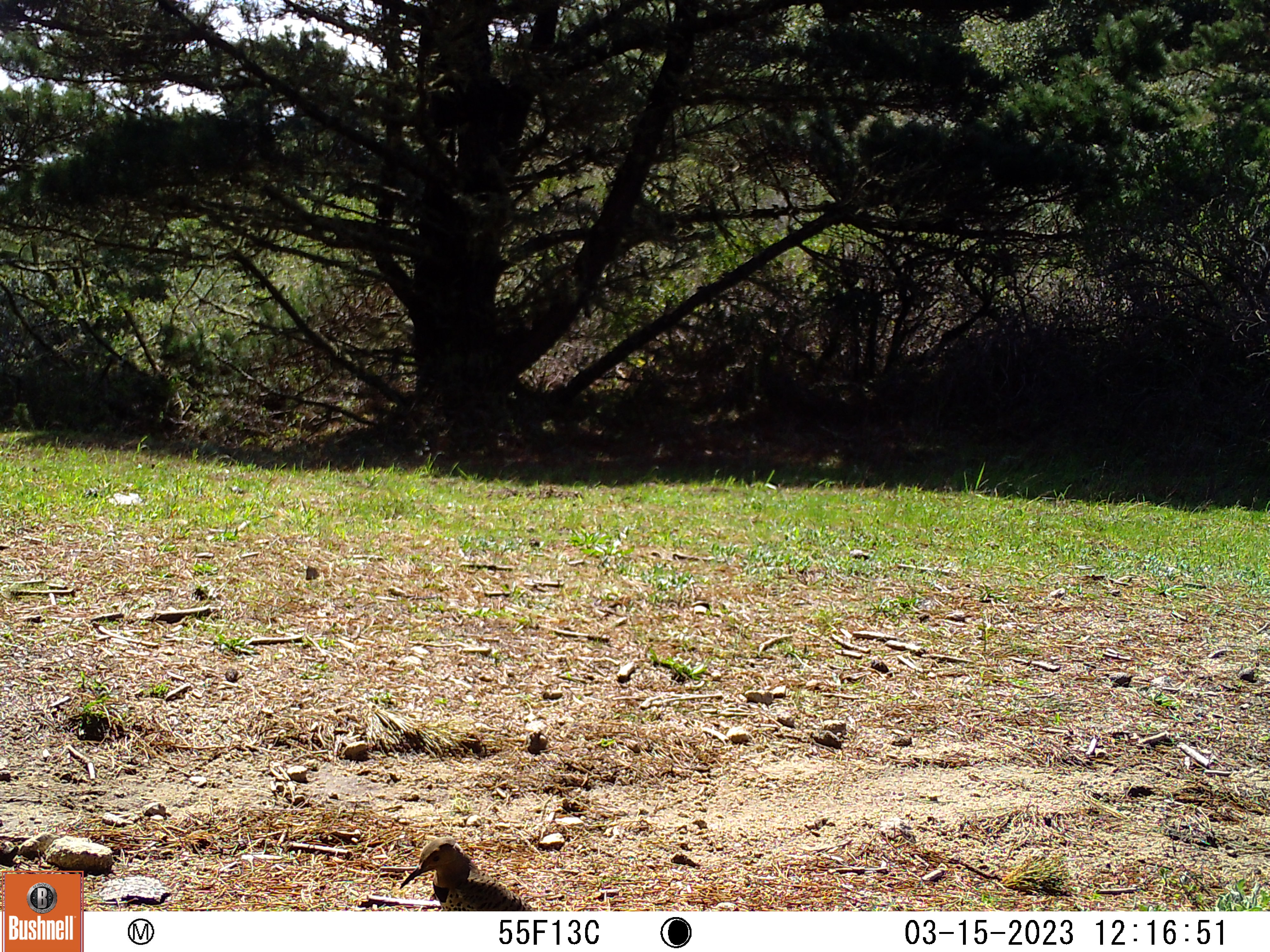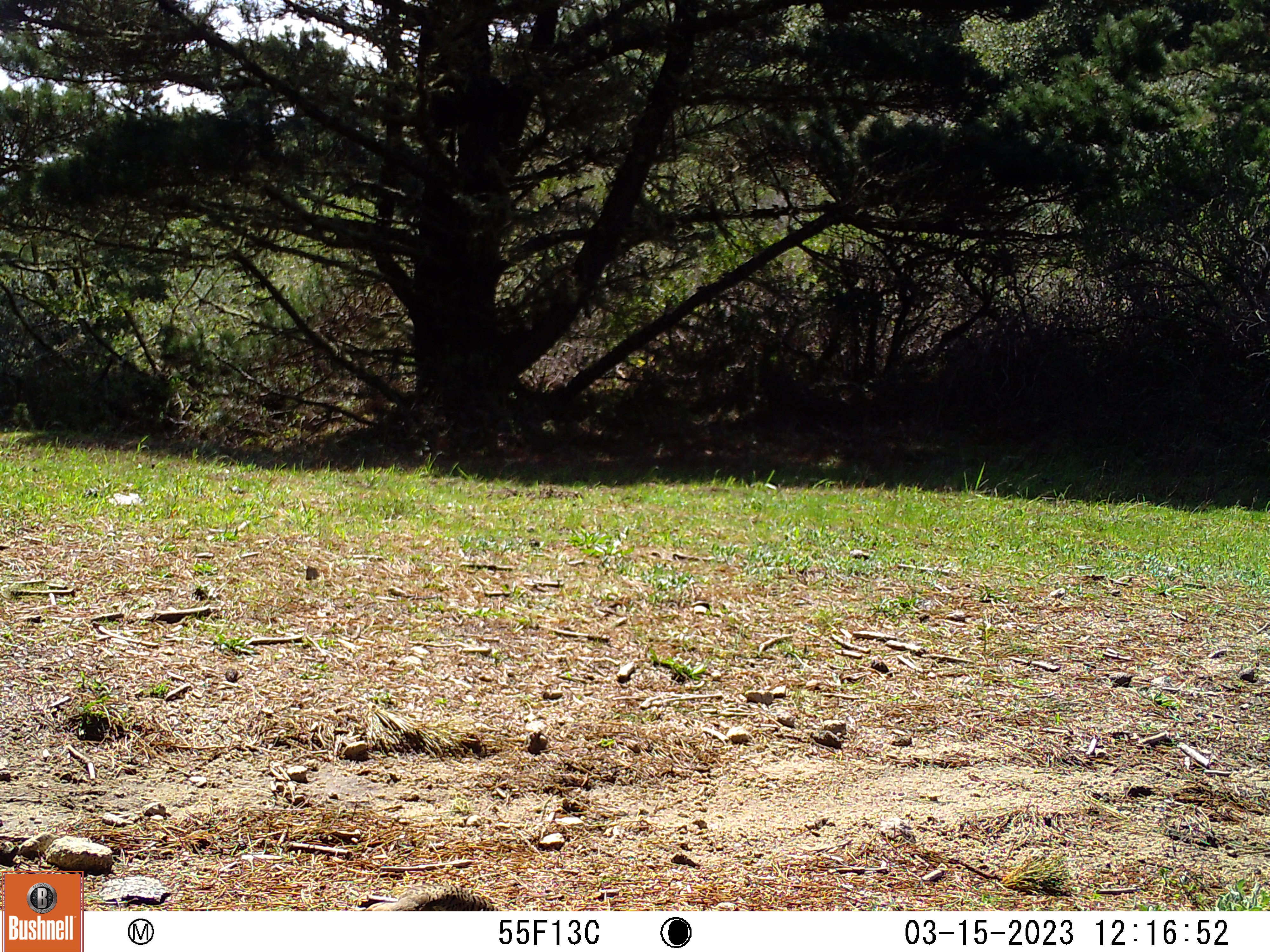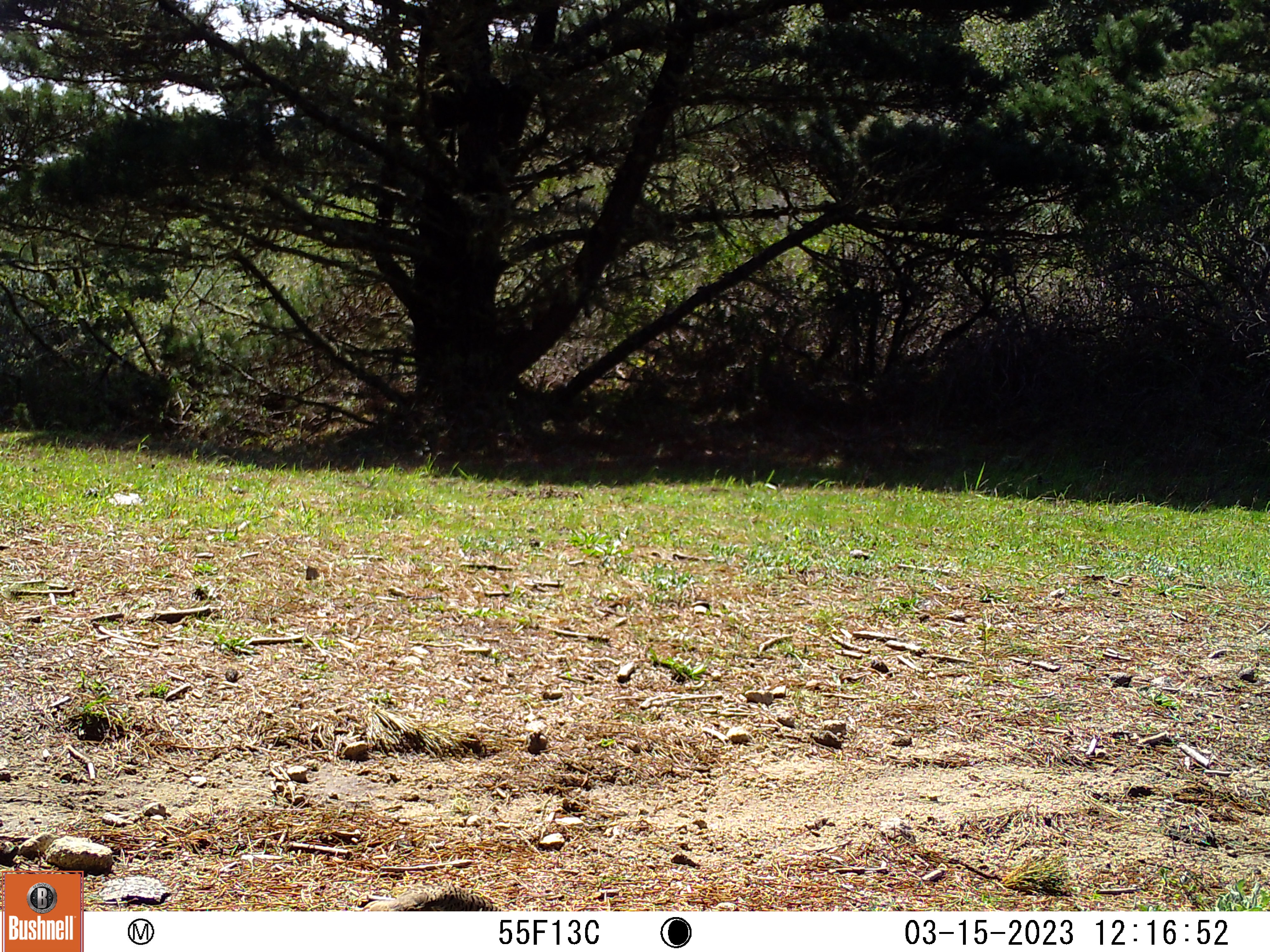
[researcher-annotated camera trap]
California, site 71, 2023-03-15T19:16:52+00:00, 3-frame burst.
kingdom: Animalia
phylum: Chordata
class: Aves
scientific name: Aves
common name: bird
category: unknown bird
Unknown bird (bird) (Aves).